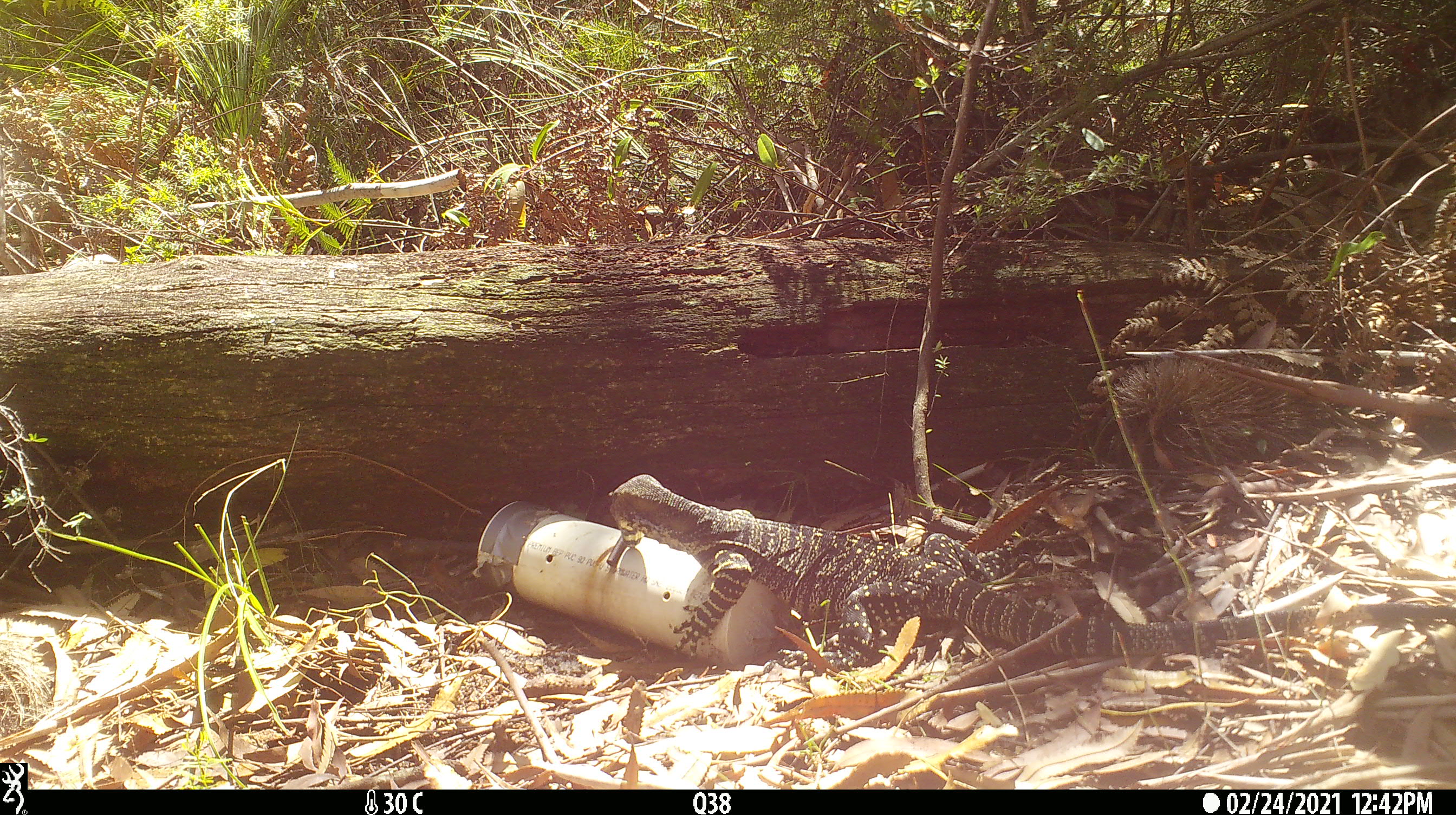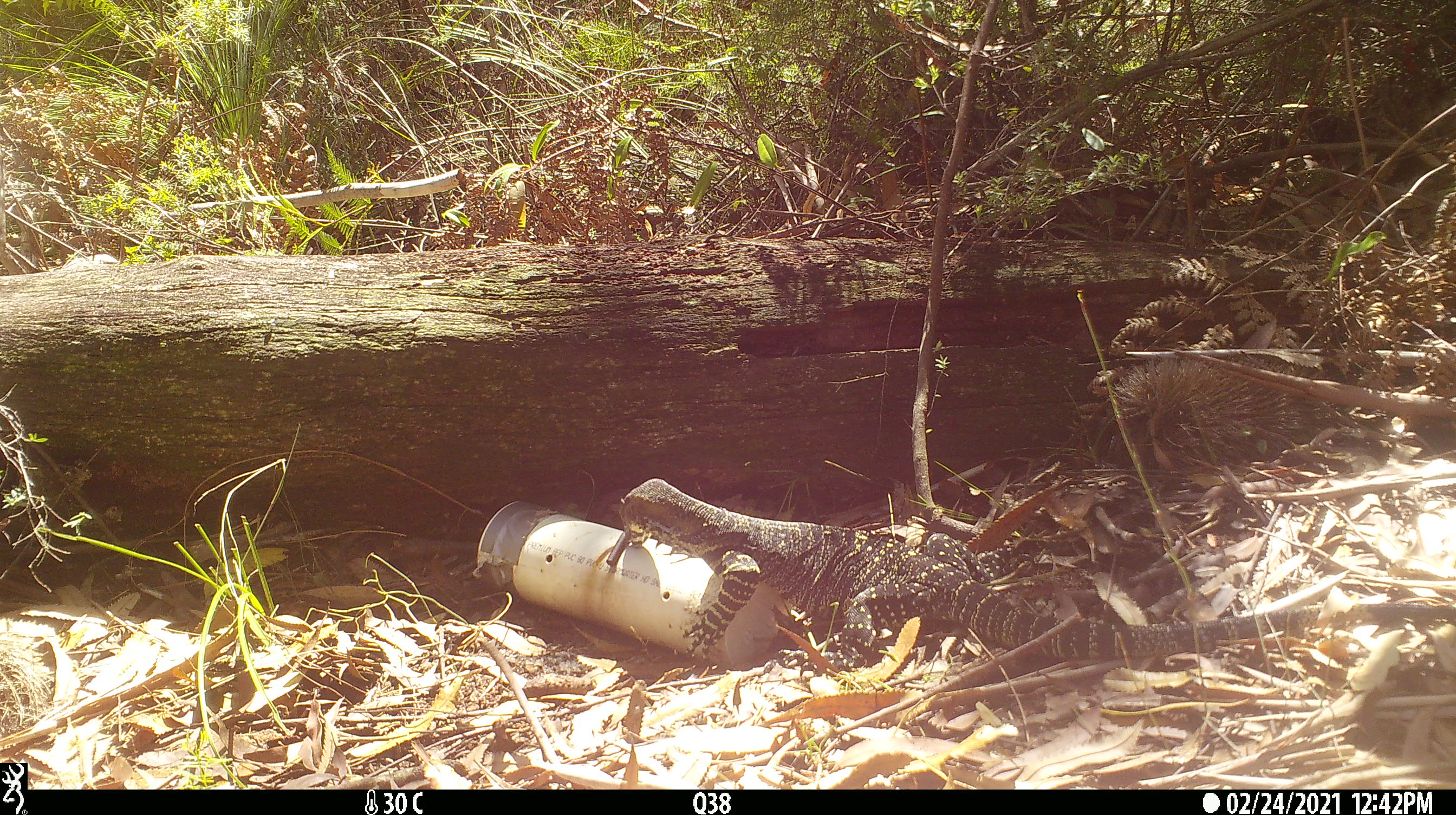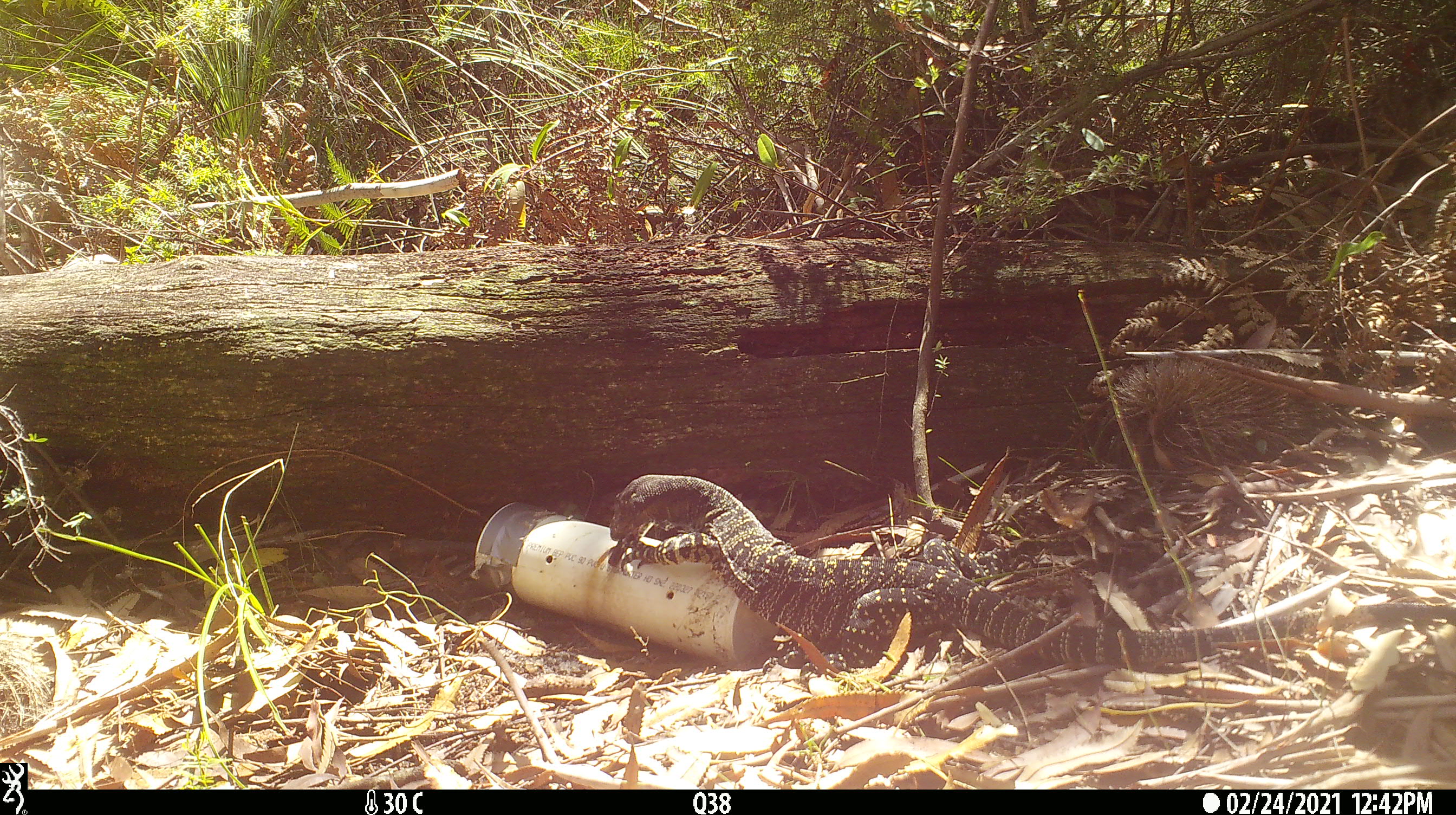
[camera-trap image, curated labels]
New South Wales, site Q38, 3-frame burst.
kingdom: Animalia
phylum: Chordata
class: Reptilia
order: Squamata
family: Varanidae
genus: Varanus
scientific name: Varanus varius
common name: lace monitor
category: goanna